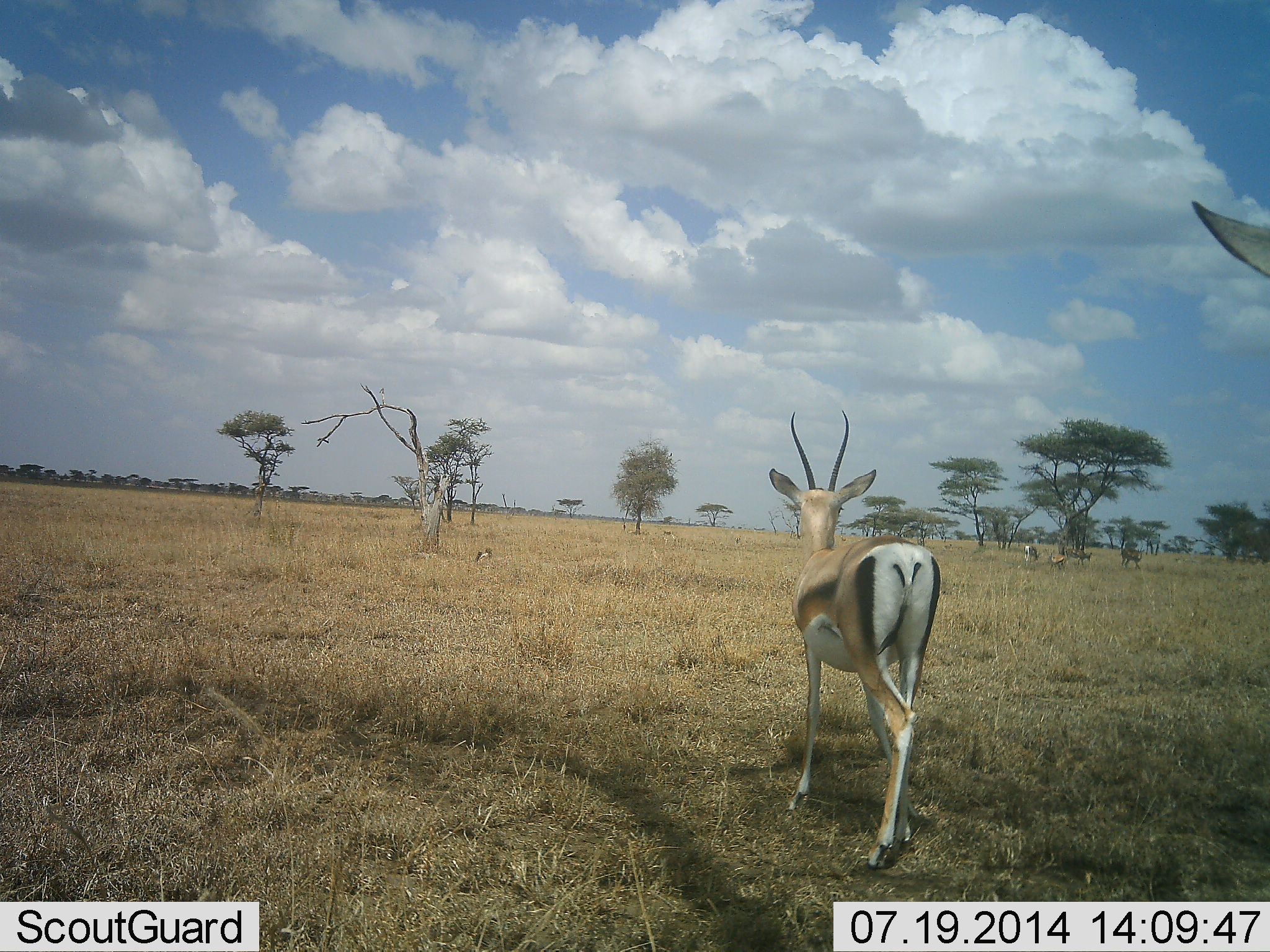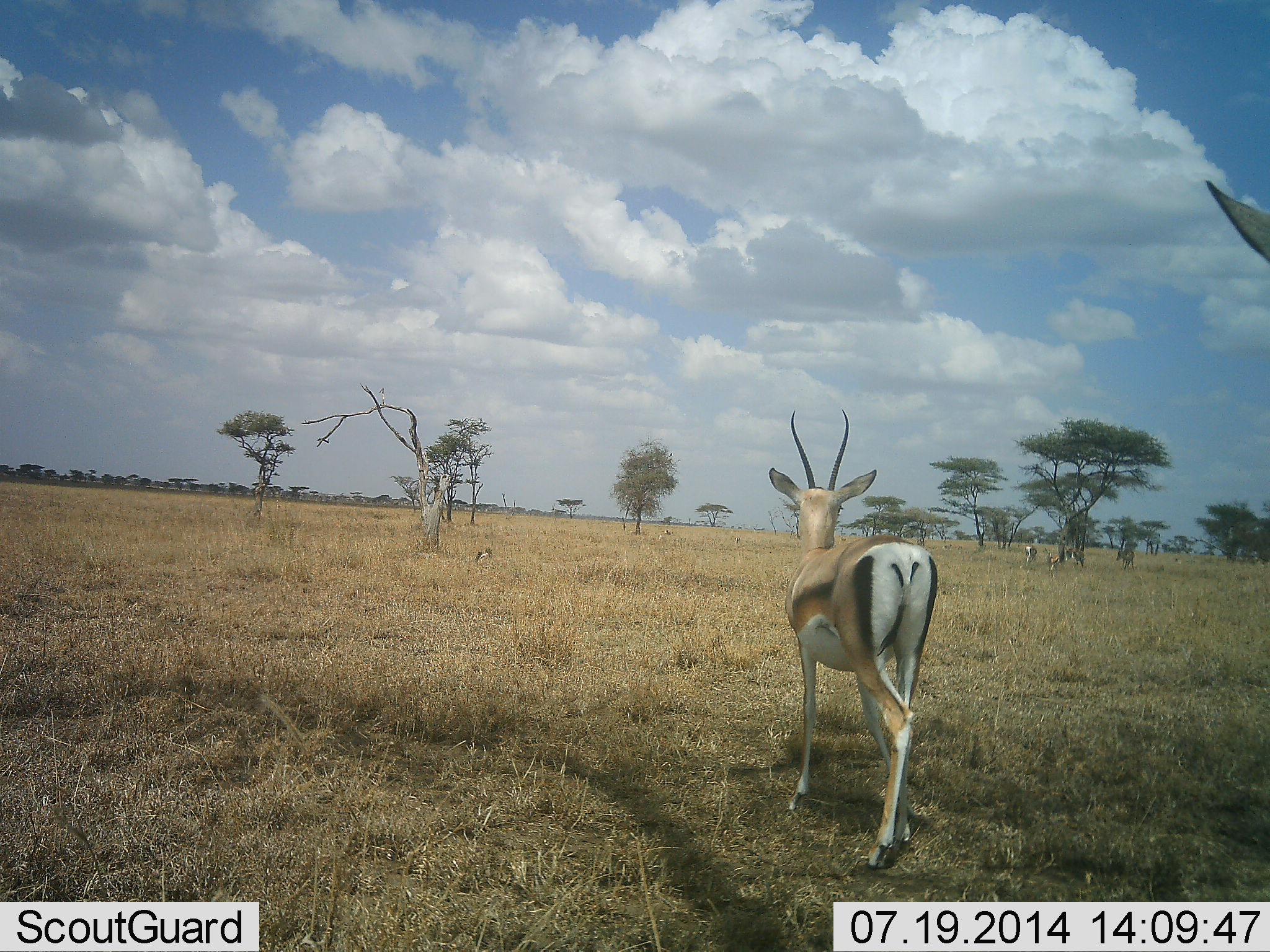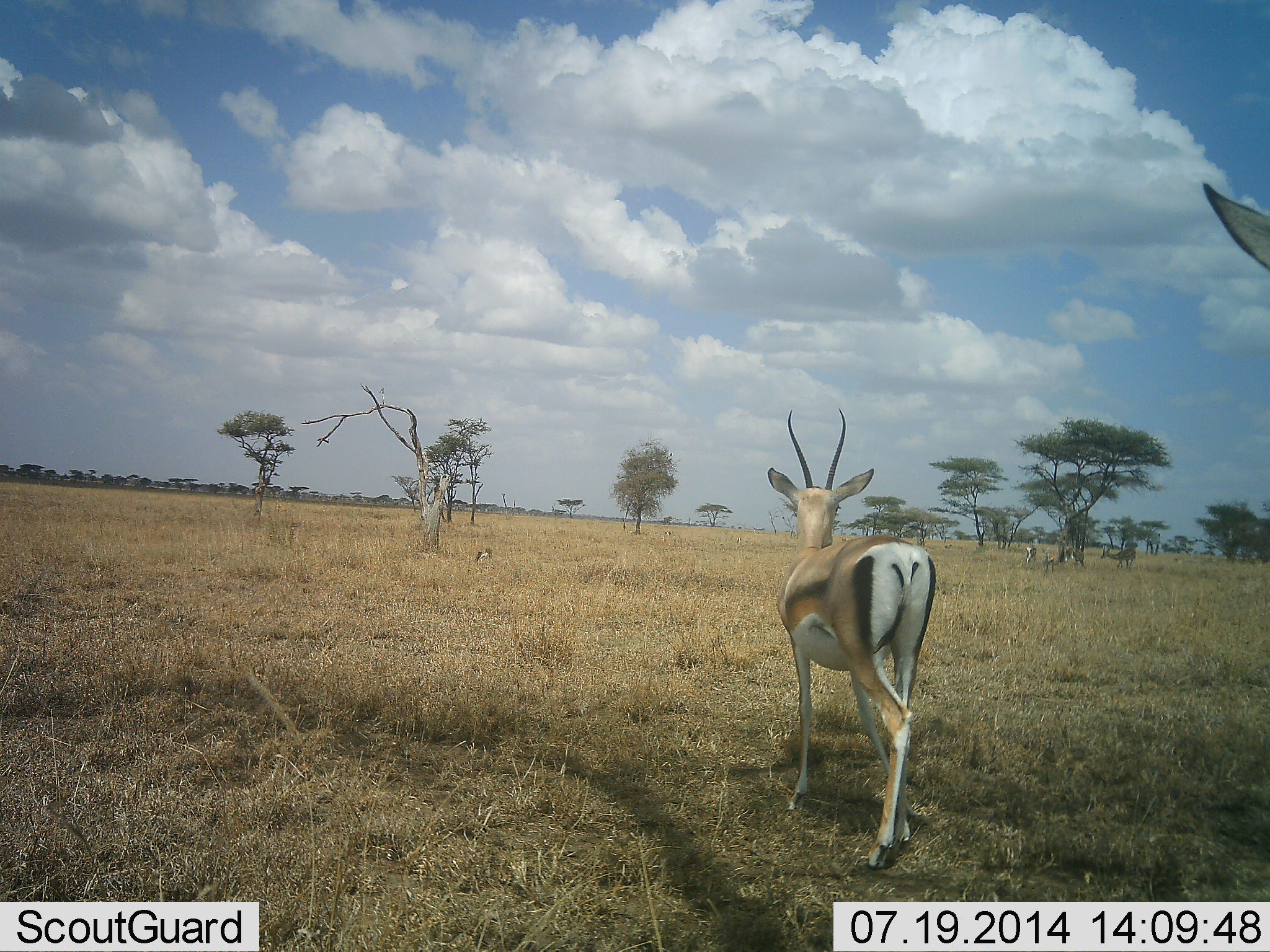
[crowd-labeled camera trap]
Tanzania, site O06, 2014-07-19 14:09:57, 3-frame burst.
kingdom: Animalia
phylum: Chordata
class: Mammalia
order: Artiodactyla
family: Bovidae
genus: Nanger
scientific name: Nanger granti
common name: grant's gazelle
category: gazellegrants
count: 5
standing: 90%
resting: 0%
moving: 30%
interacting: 0%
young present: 10%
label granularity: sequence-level